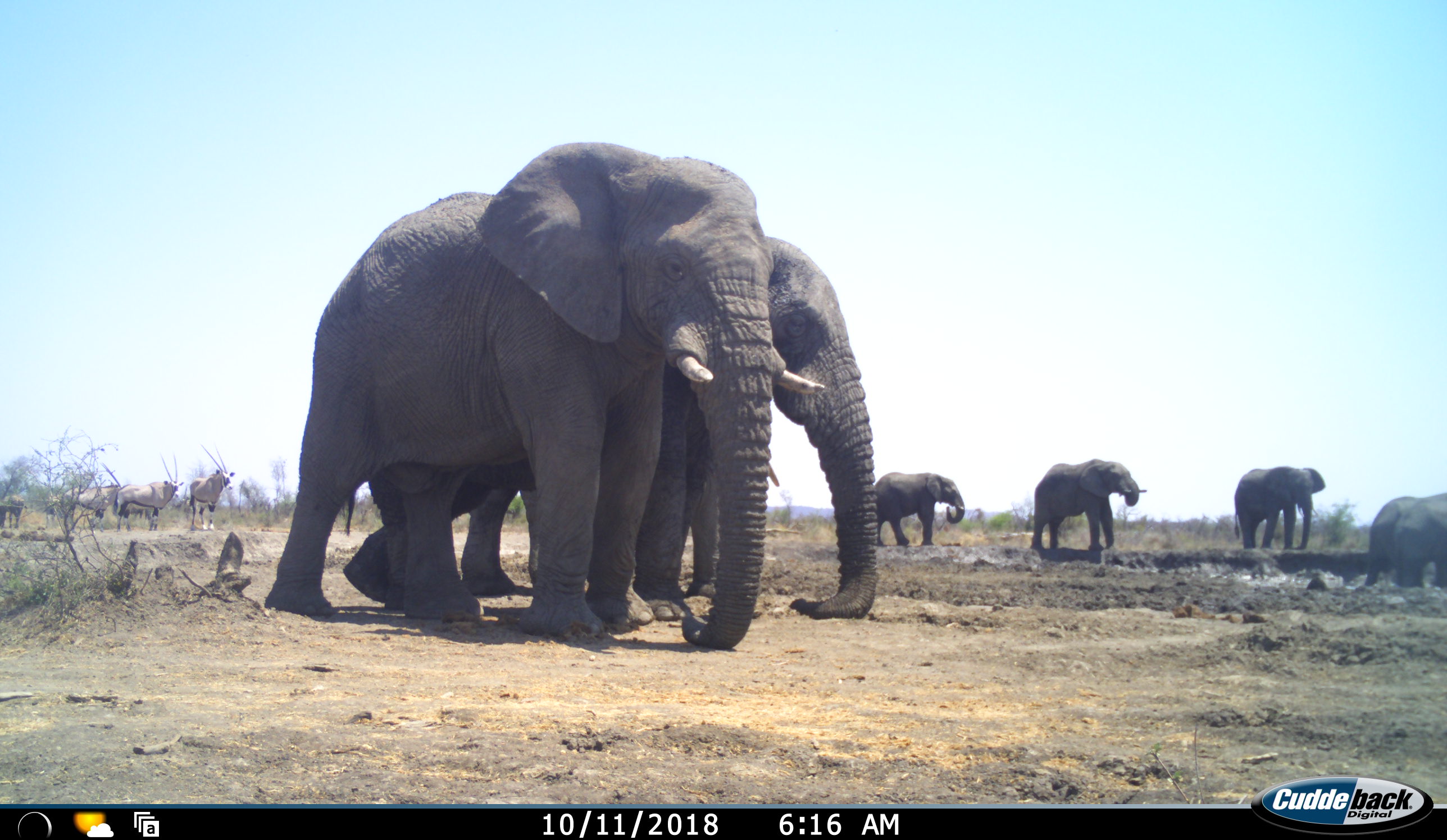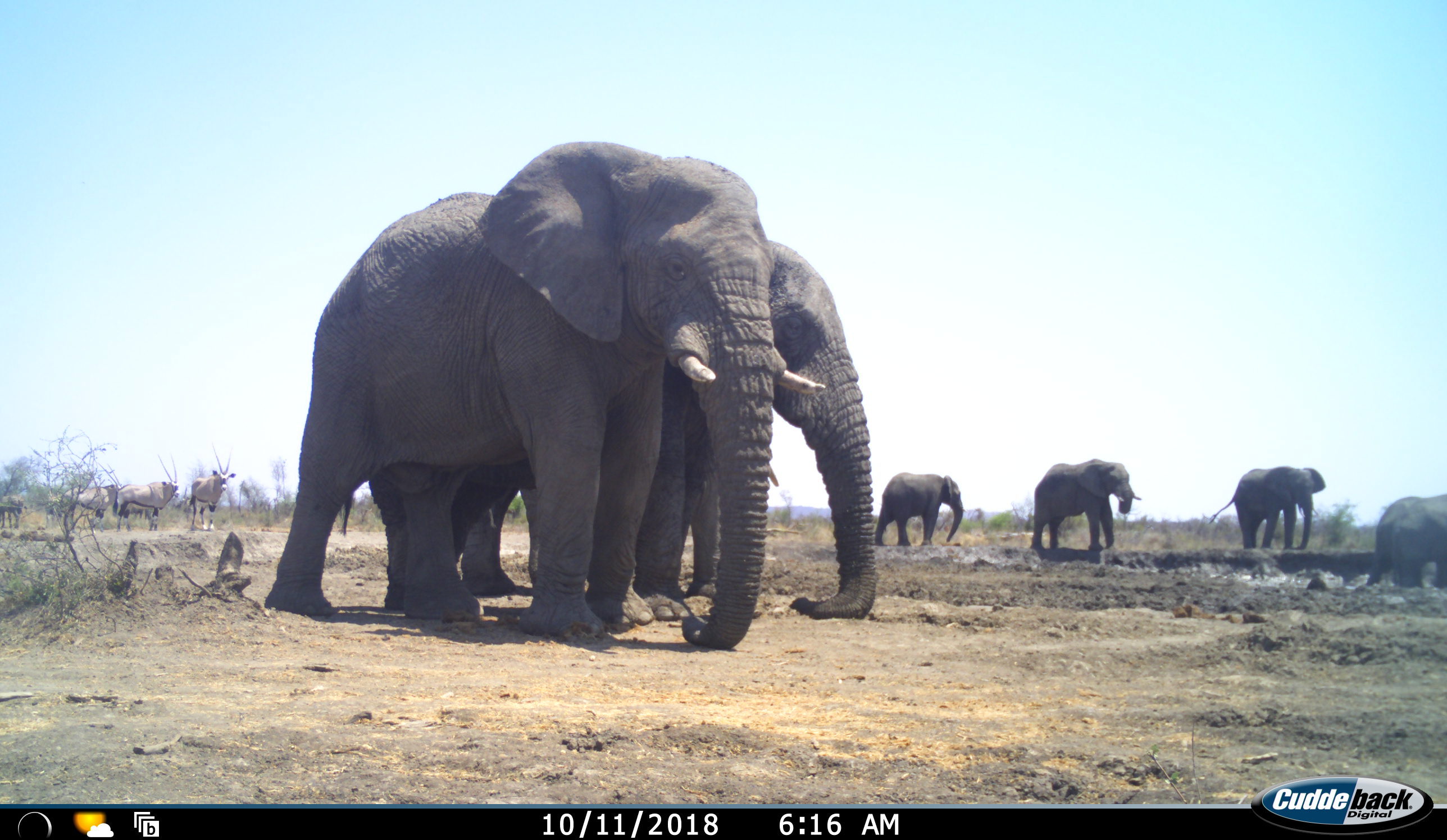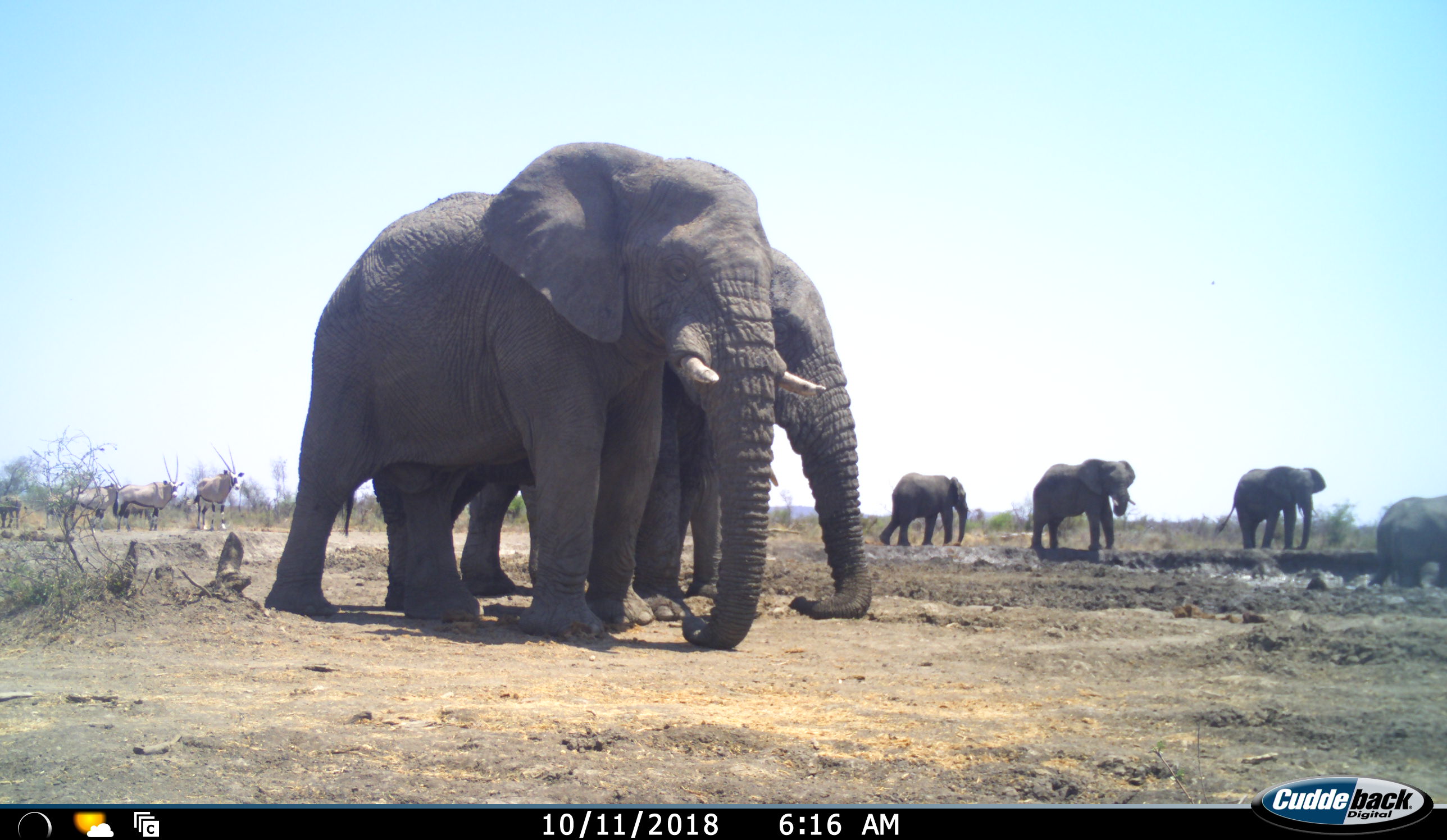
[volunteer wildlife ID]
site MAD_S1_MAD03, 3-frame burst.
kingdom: Animalia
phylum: Chordata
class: Mammalia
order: Proboscidea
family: Elephantidae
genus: Loxodonta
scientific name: Loxodonta africana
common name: african bush elephant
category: elephant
Elephant (african bush elephant) (Loxodonta africana), count 6. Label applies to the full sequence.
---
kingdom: Animalia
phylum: Chordata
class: Mammalia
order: Artiodactyla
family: Bovidae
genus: Oryx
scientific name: Oryx gazella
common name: gemsbok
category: oryx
Oryx (gemsbok) (Oryx gazella), count 4. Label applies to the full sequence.